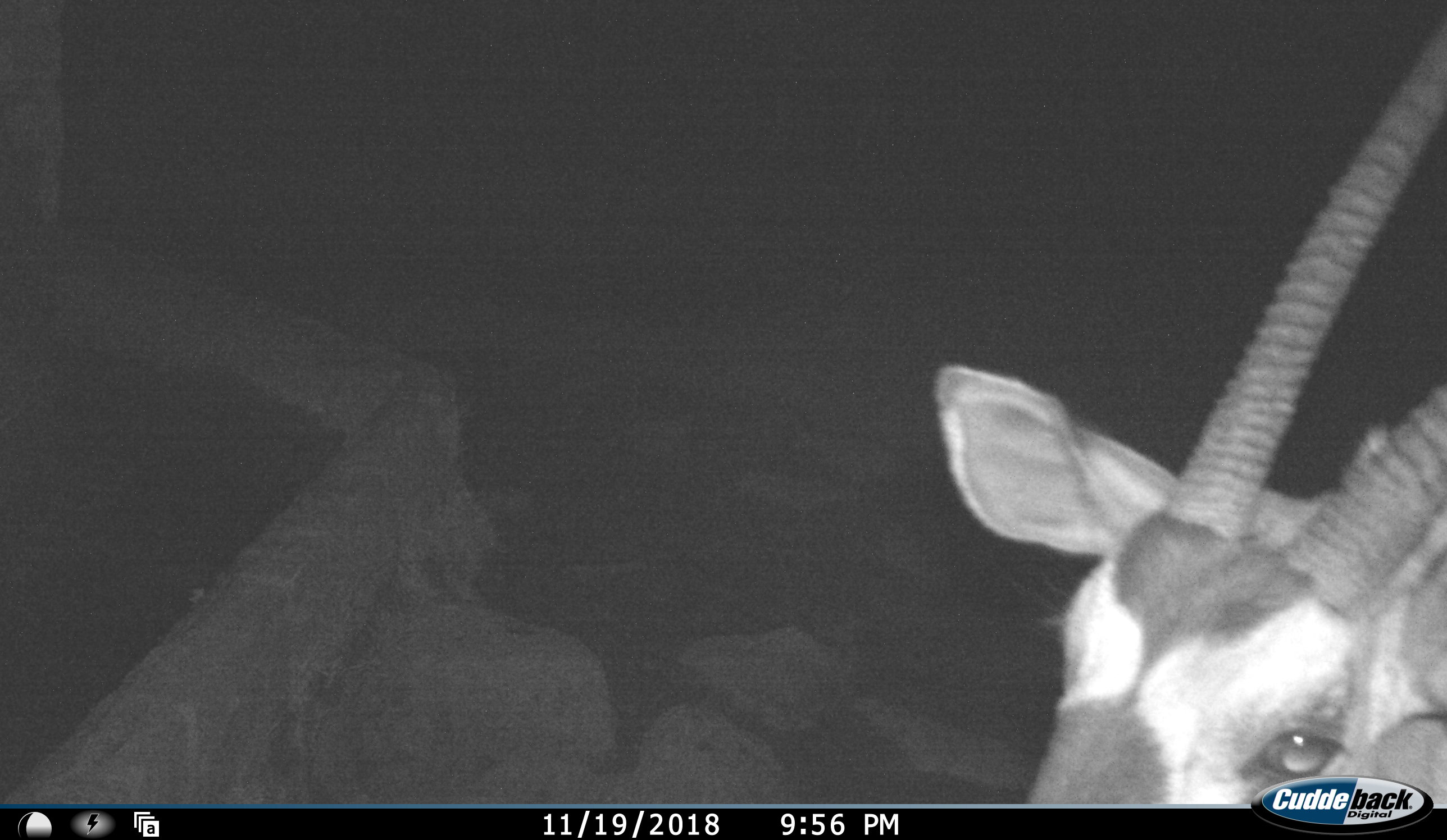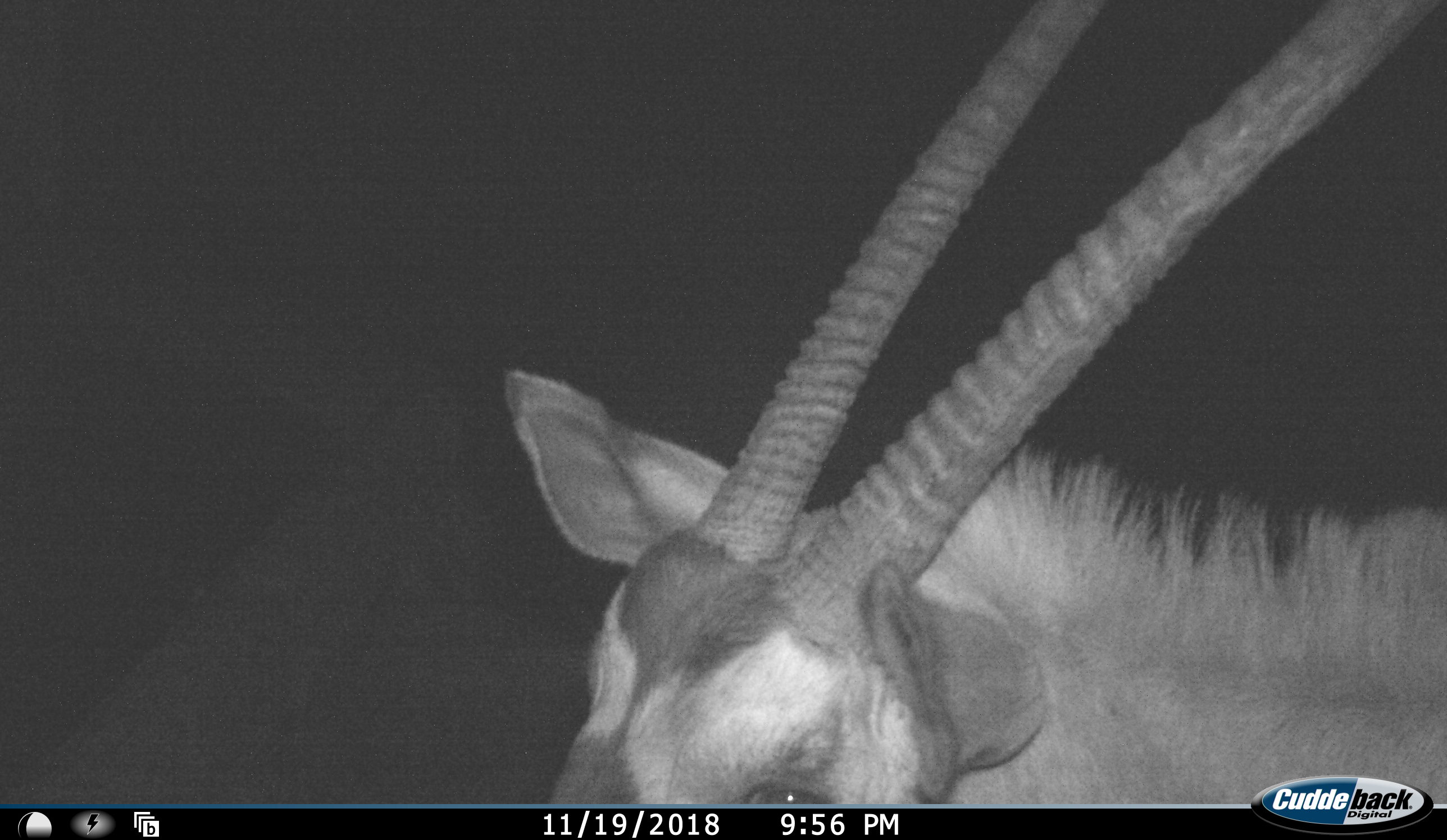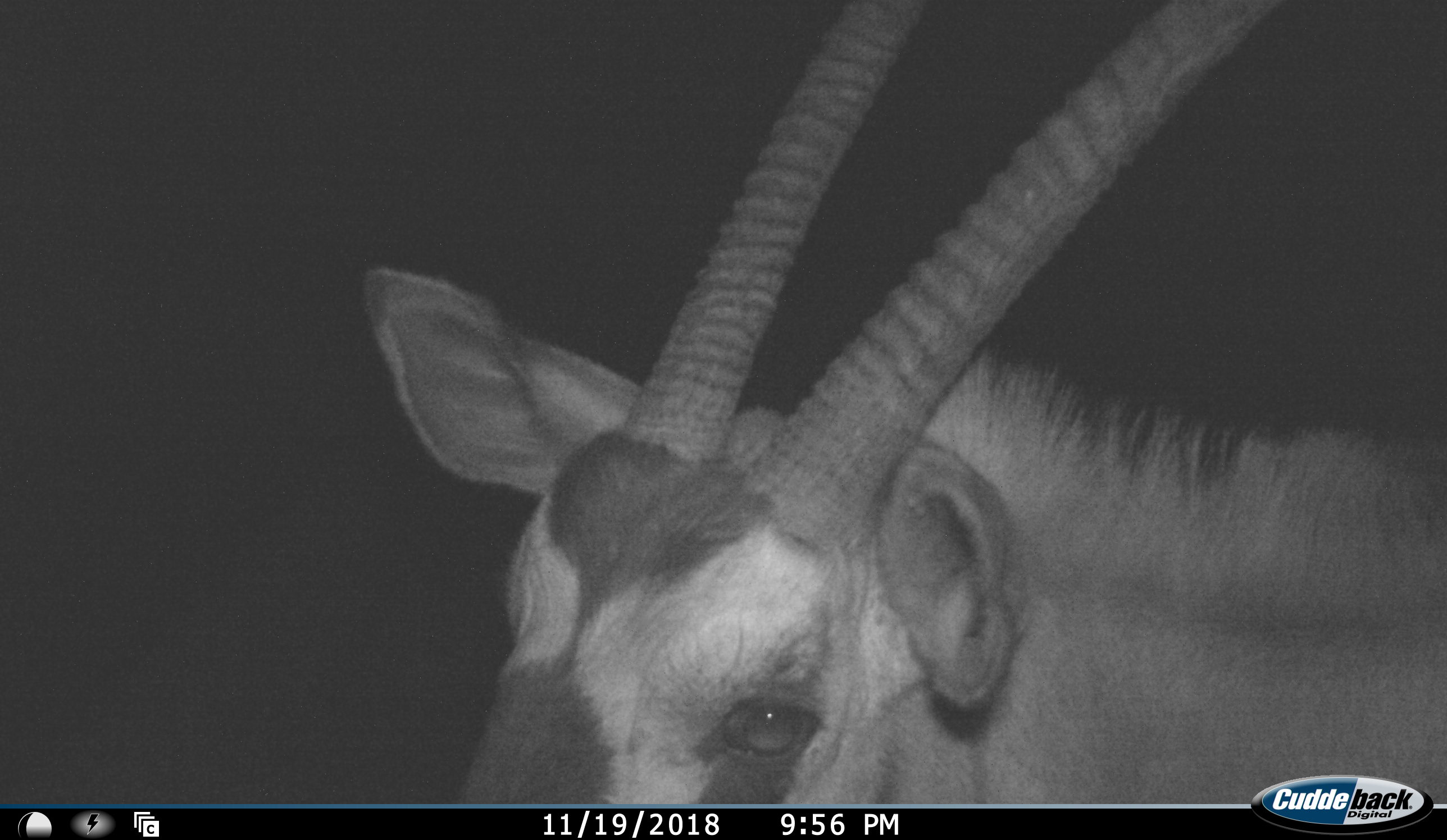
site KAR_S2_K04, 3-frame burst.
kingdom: Animalia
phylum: Chordata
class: Mammalia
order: Artiodactyla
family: Bovidae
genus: Oryx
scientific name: Oryx gazella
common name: gemsbok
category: oryx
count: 1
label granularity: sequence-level